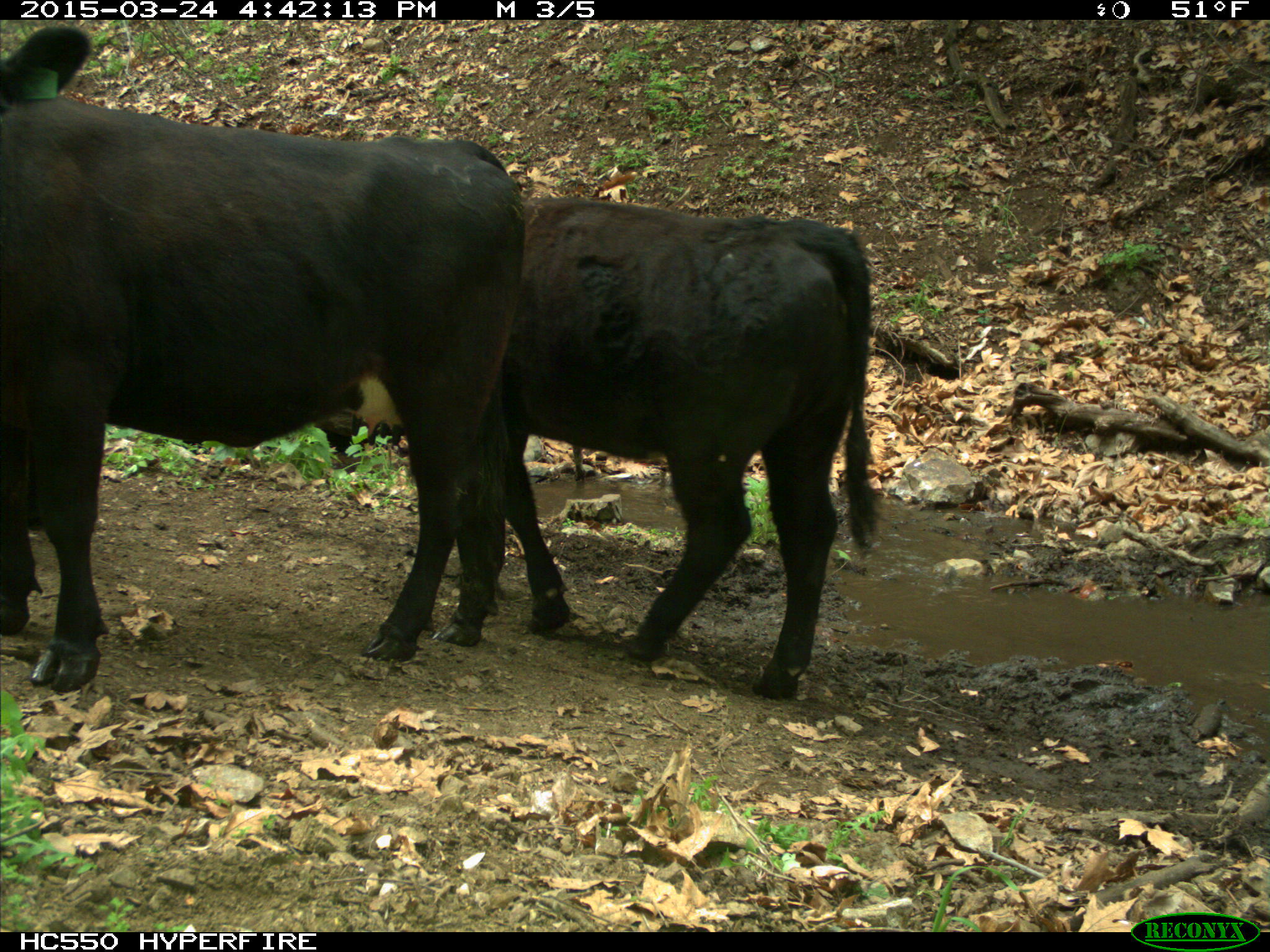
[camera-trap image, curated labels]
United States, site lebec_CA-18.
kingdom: Animalia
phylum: Chordata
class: Mammalia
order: Artiodactyla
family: Bovidae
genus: Bos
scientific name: Bos taurus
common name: domestic cow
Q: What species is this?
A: Bos taurus (domestic cow).